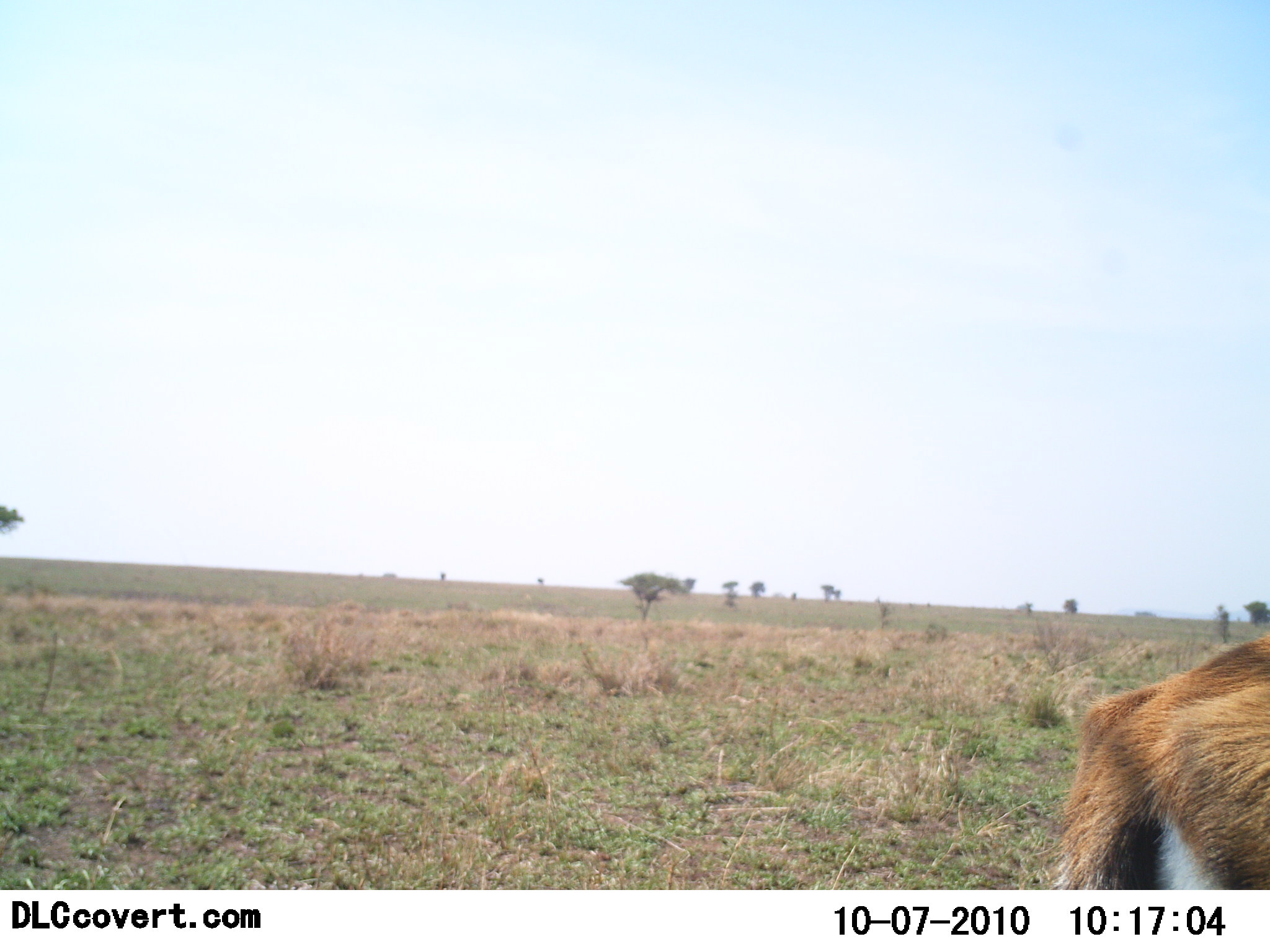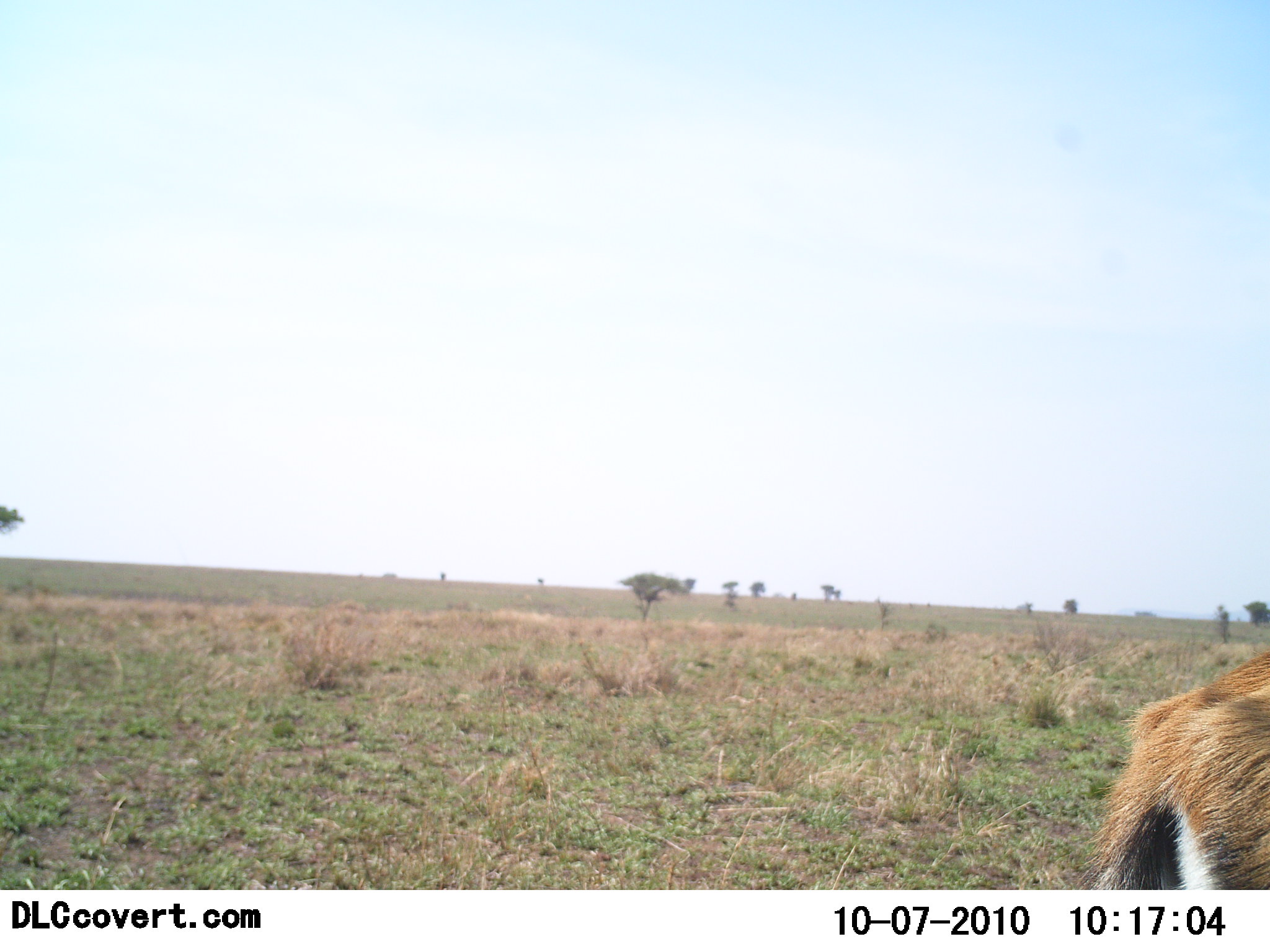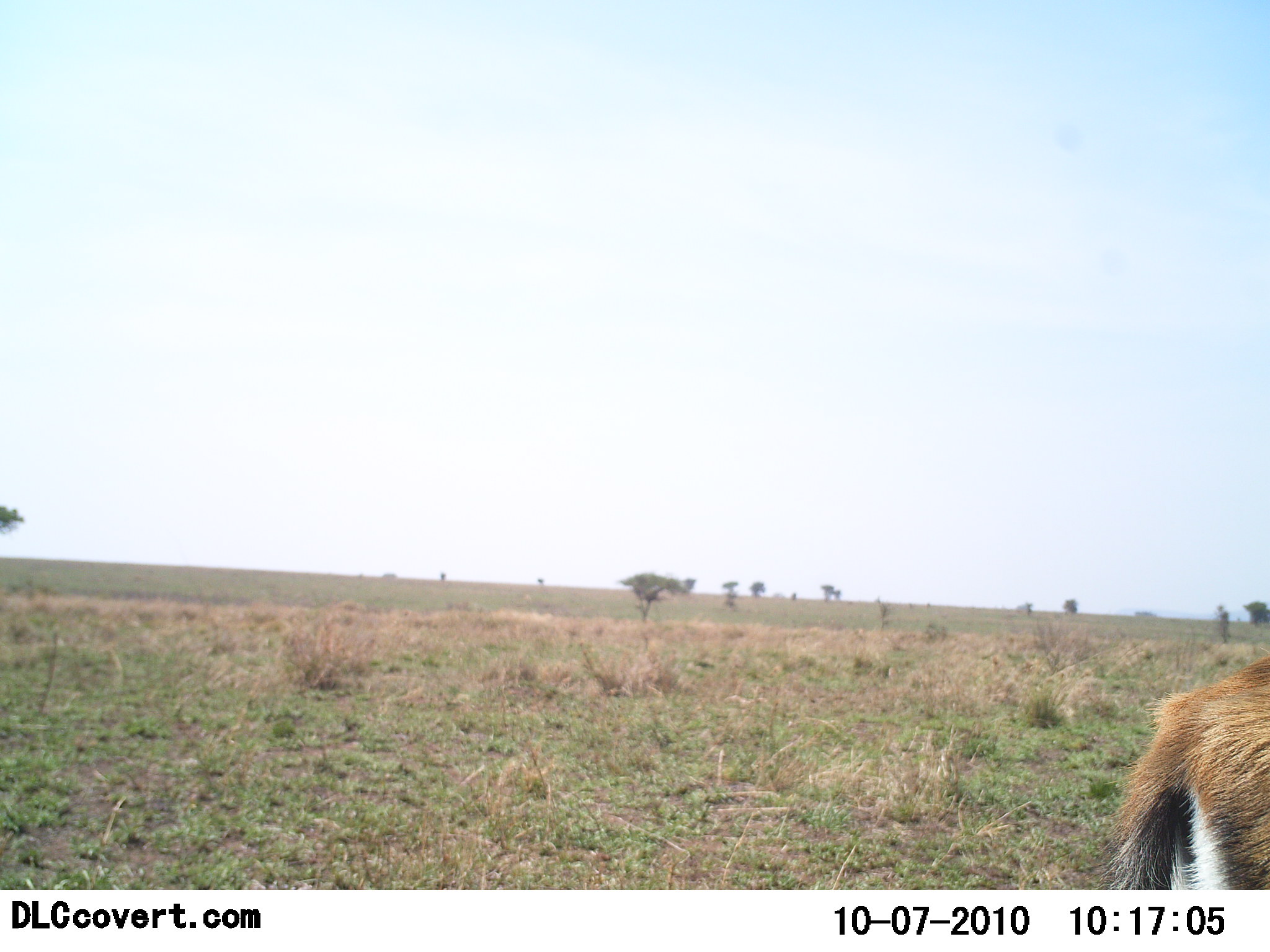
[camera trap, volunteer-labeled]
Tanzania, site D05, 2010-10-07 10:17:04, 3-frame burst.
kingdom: Animalia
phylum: Chordata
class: Mammalia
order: Artiodactyla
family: Bovidae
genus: Eudorcas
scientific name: Eudorcas thomsonii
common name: thomson's gazelle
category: gazellethomsons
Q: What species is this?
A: Gazellethomsons (thomson's gazelle) (Eudorcas thomsonii).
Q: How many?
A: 1.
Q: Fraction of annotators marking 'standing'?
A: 92%.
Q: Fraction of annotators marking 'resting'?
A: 0%.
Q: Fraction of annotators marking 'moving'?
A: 8%.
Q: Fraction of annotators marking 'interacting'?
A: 0%.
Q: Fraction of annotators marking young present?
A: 0%.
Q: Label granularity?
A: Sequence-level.